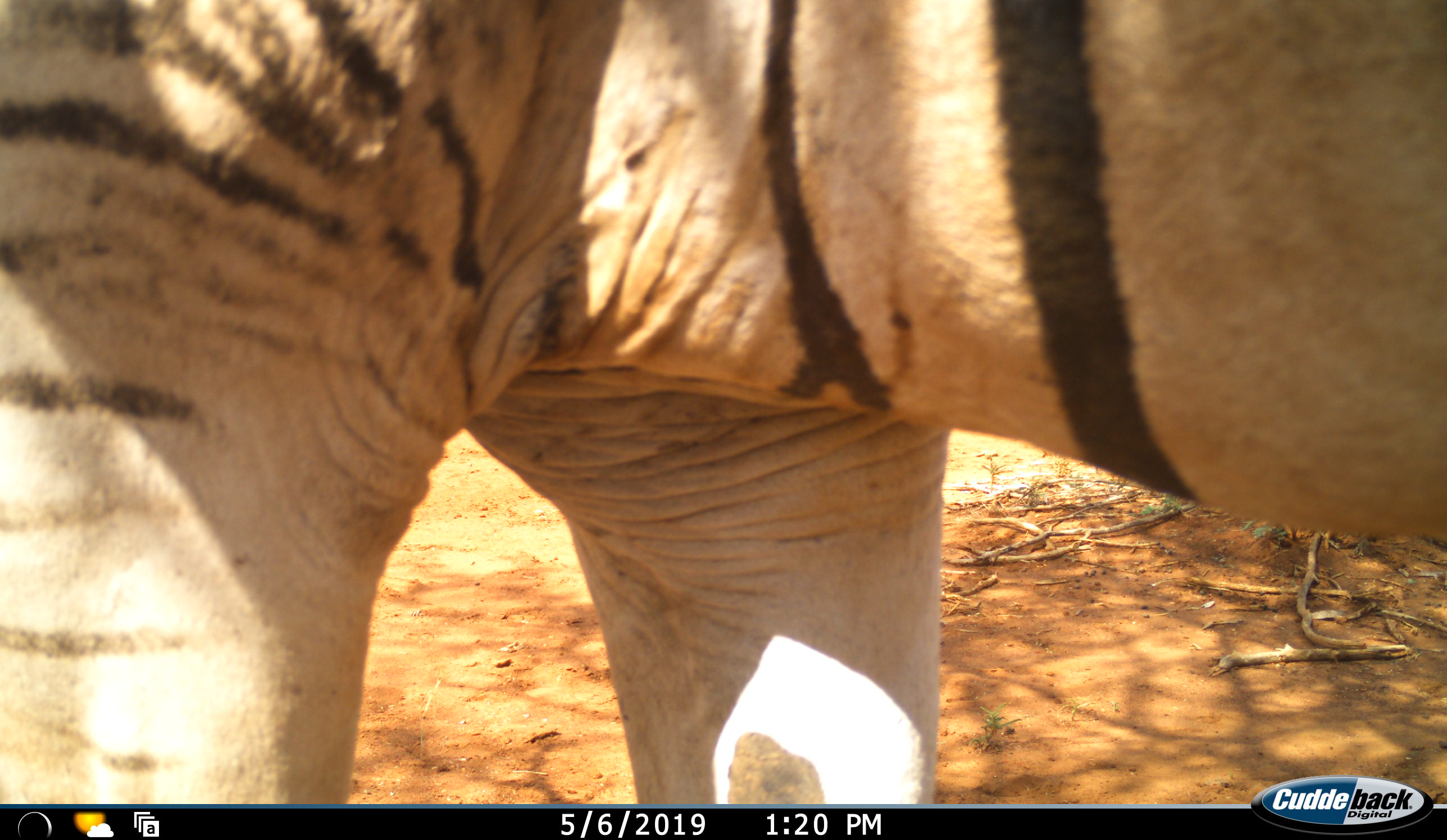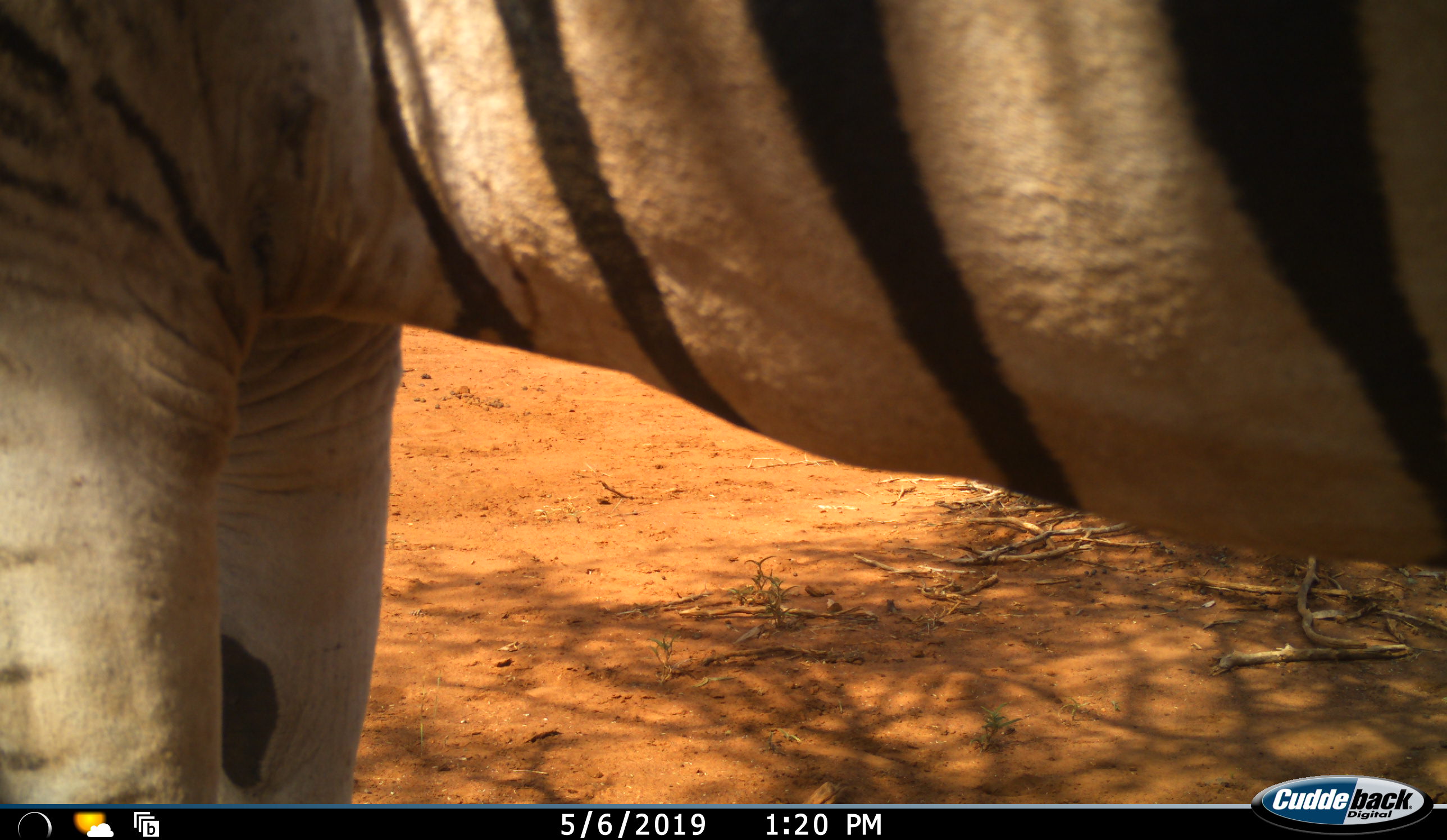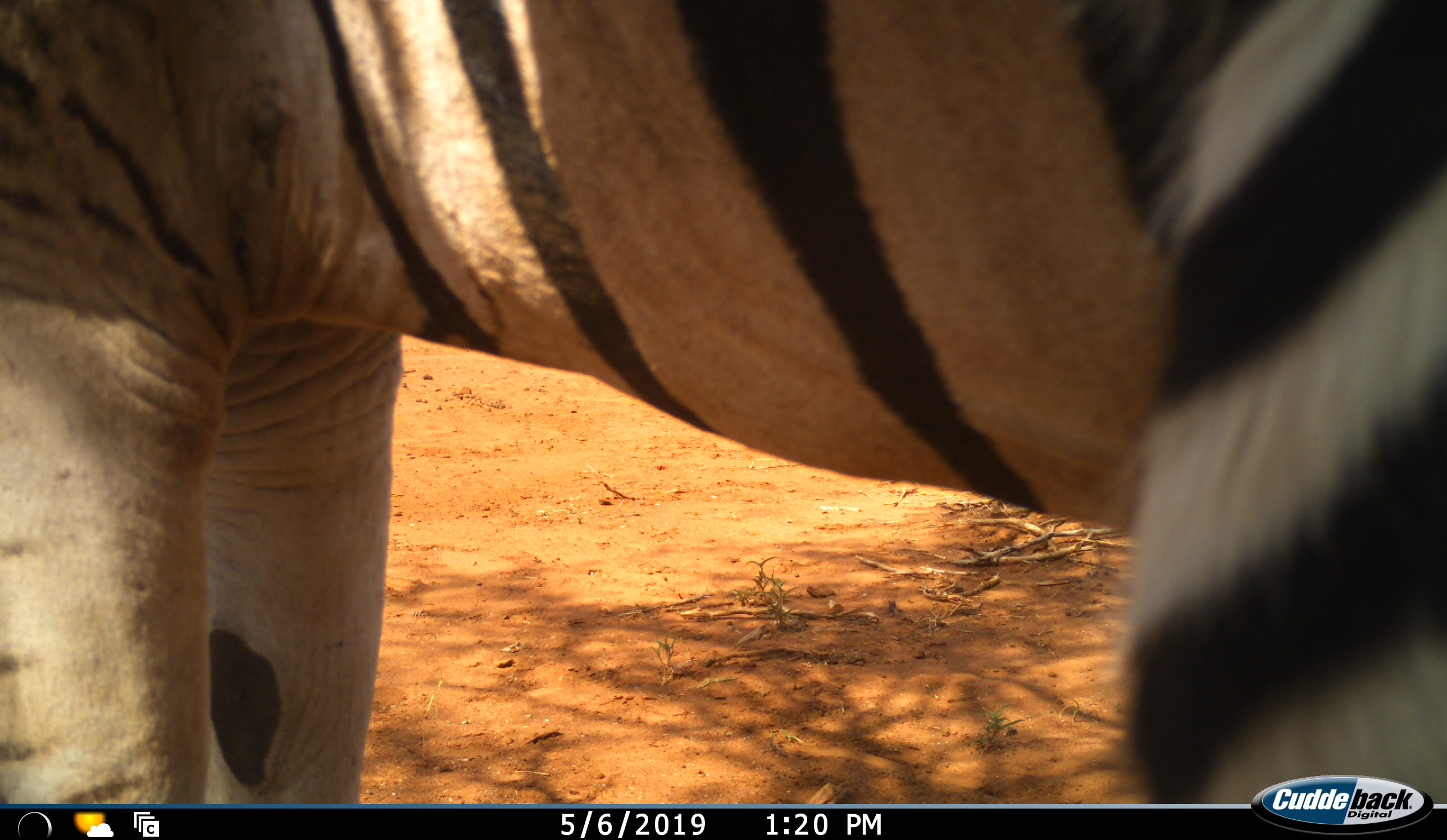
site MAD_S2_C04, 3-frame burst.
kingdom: Animalia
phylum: Chordata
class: Mammalia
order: Perissodactyla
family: Equidae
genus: Equus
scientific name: Equus quagga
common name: plains zebra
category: zebraplains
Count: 1.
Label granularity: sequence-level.